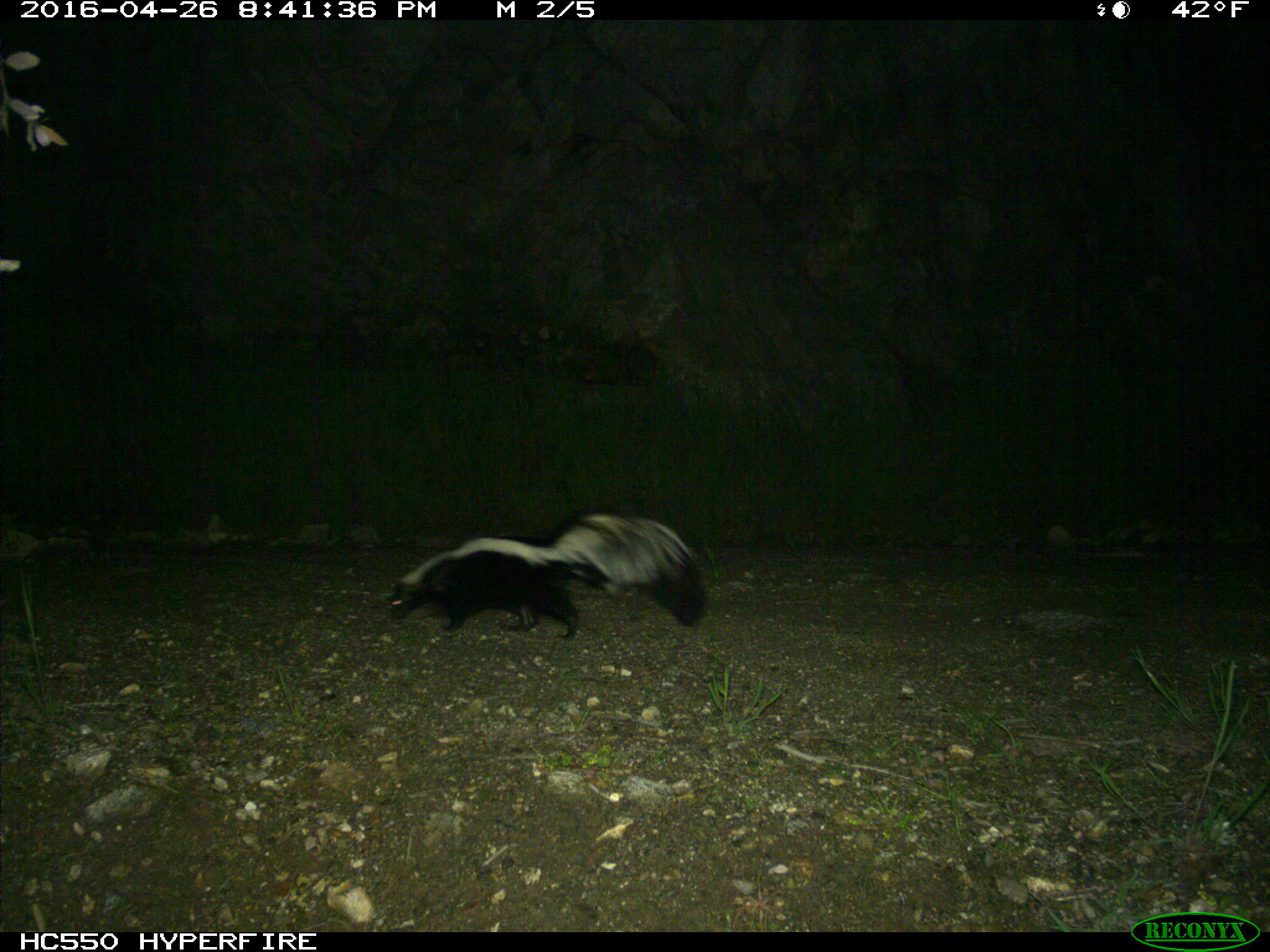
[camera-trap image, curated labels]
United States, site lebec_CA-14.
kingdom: Animalia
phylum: Chordata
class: Mammalia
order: Carnivora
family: Mephitidae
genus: Mephitis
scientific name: Mephitis mephitis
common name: striped skunk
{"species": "Mephitis mephitis (striped skunk)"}